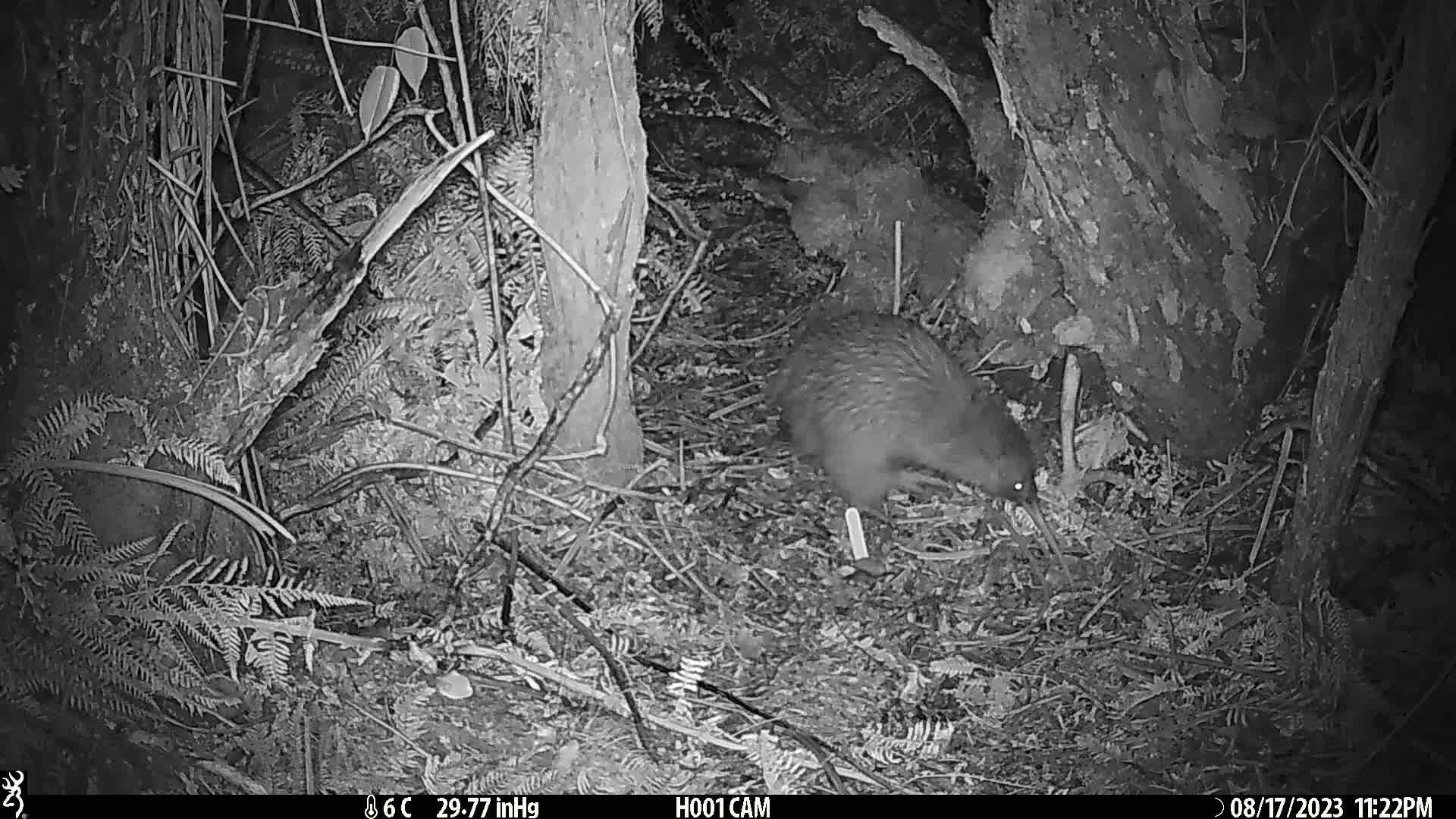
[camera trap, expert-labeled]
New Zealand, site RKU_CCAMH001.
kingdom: Animalia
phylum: Chordata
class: Aves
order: Apterygiformes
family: Apterygidae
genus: Apteryx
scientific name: Apteryx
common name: kiwi